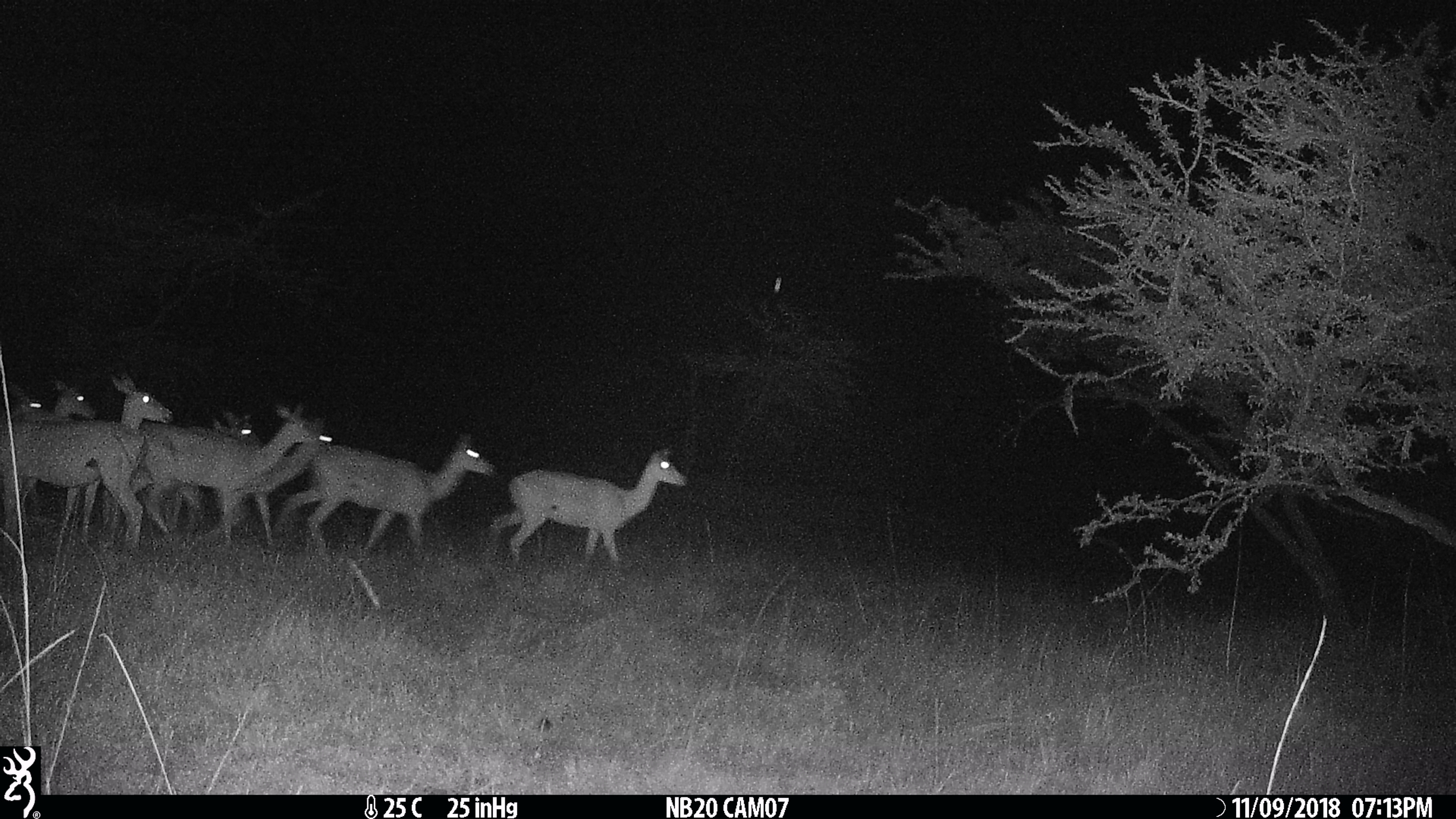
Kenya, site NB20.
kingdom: Animalia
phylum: Chordata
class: Mammalia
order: Artiodactyla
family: Bovidae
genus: Aepyceros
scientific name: Aepyceros melampus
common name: impala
Impala (Aepyceros melampus).